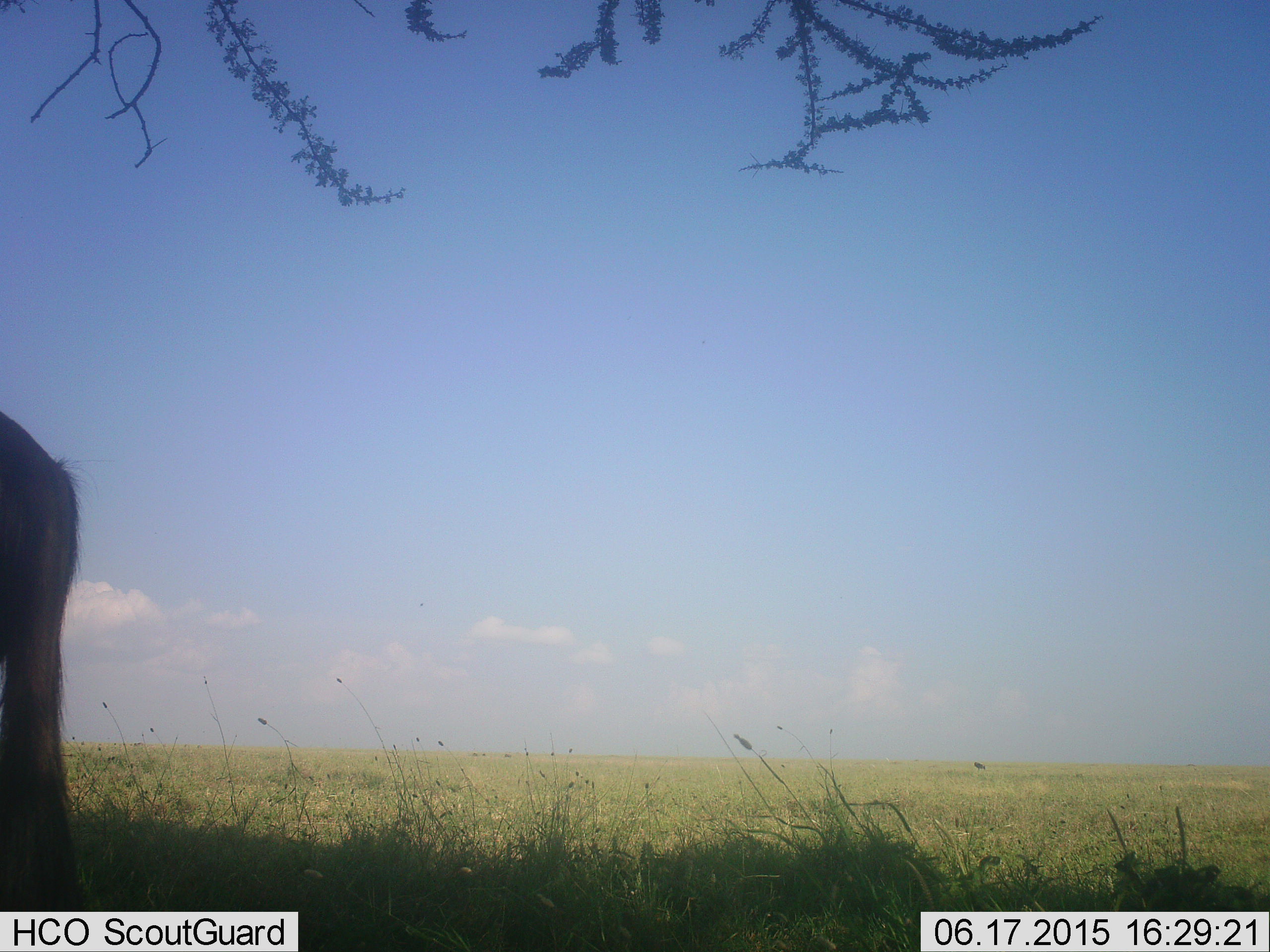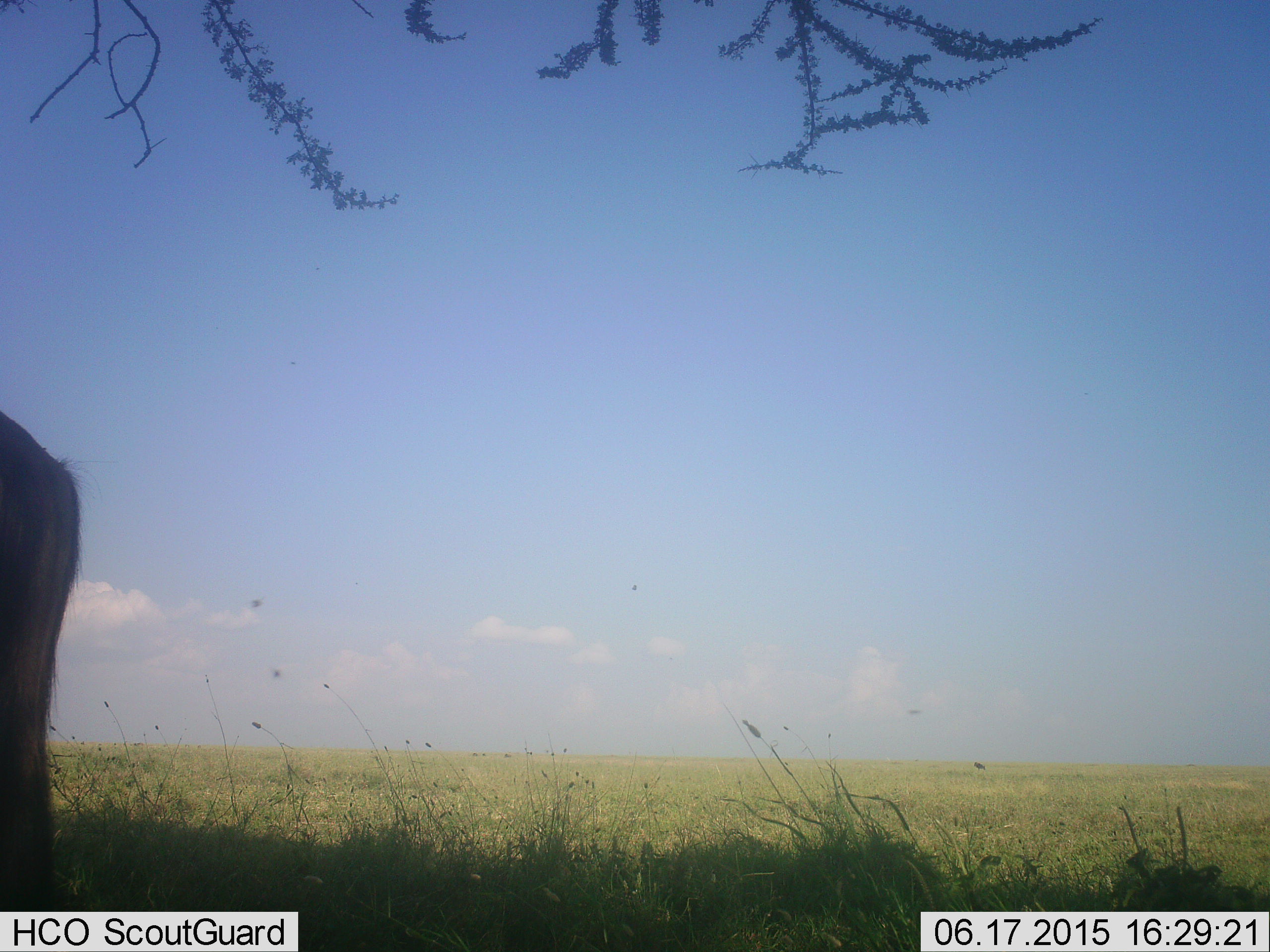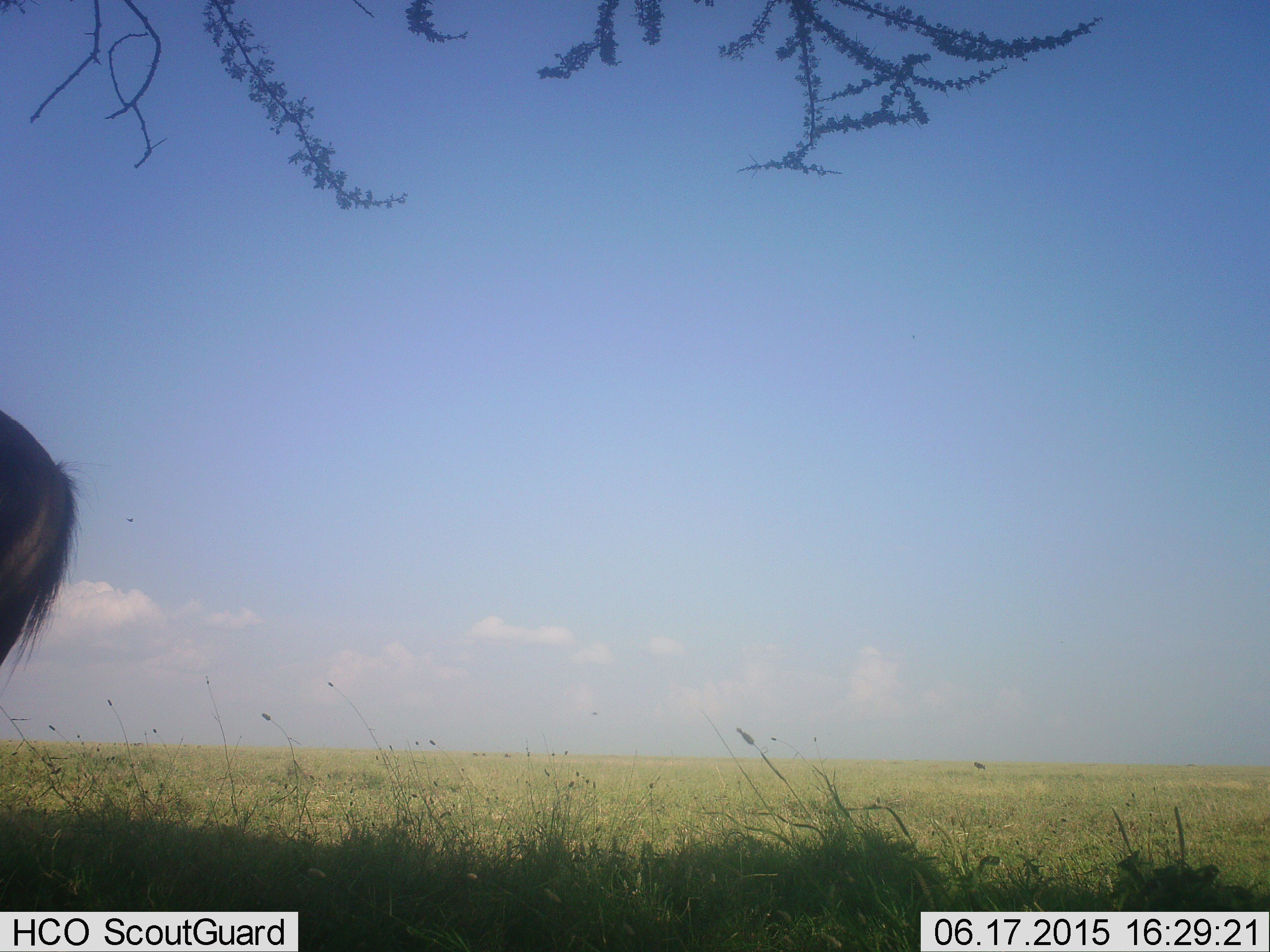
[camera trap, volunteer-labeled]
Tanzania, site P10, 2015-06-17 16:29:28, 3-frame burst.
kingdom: Animalia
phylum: Chordata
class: Mammalia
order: Artiodactyla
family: Bovidae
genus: Connochaetes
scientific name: Connochaetes taurinus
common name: blue wildebeest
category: wildebeest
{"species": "wildebeest (blue wildebeest) (Connochaetes taurinus)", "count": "1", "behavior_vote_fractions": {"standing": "100%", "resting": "0%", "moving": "0%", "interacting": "0%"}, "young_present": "0%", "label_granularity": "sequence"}